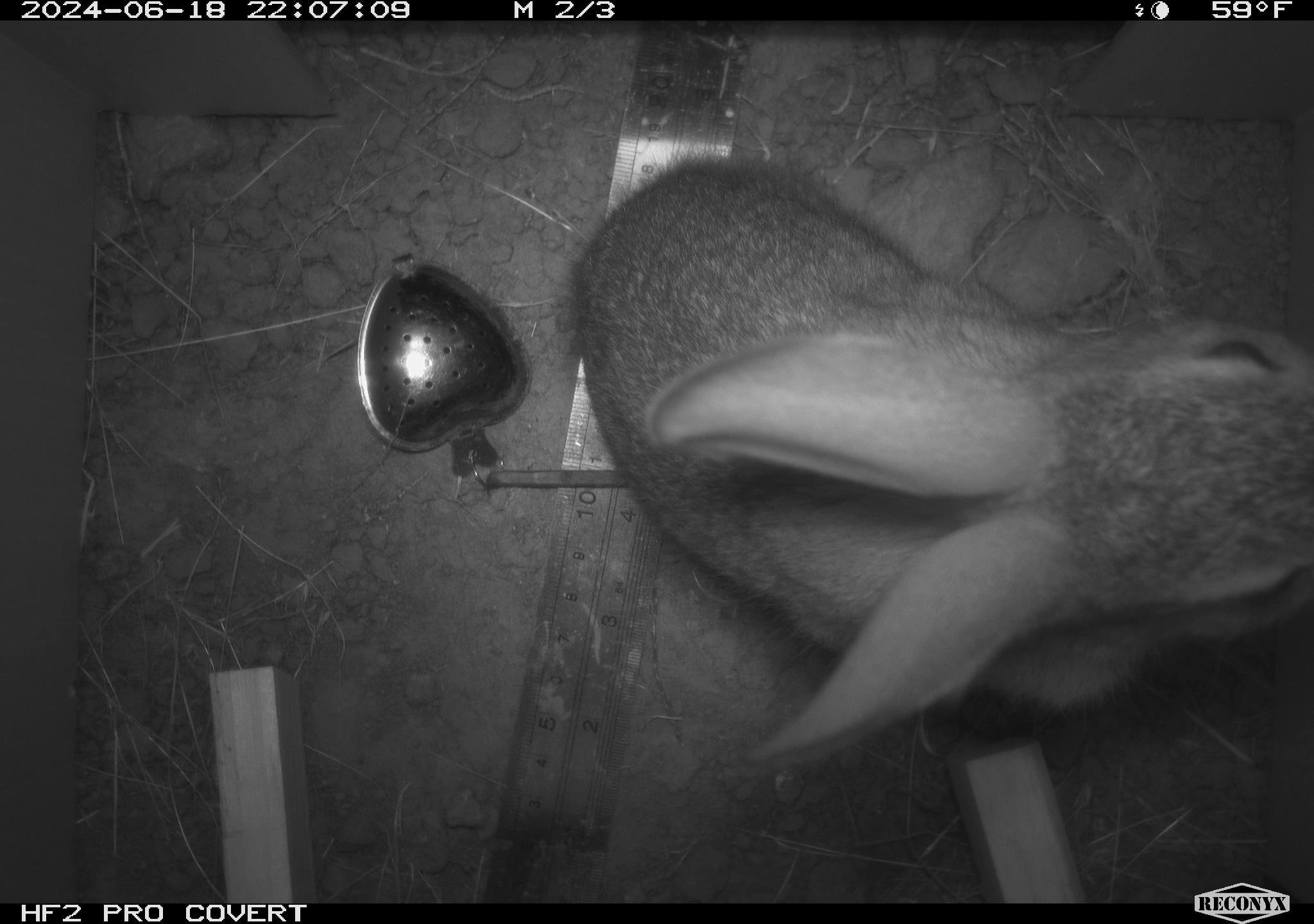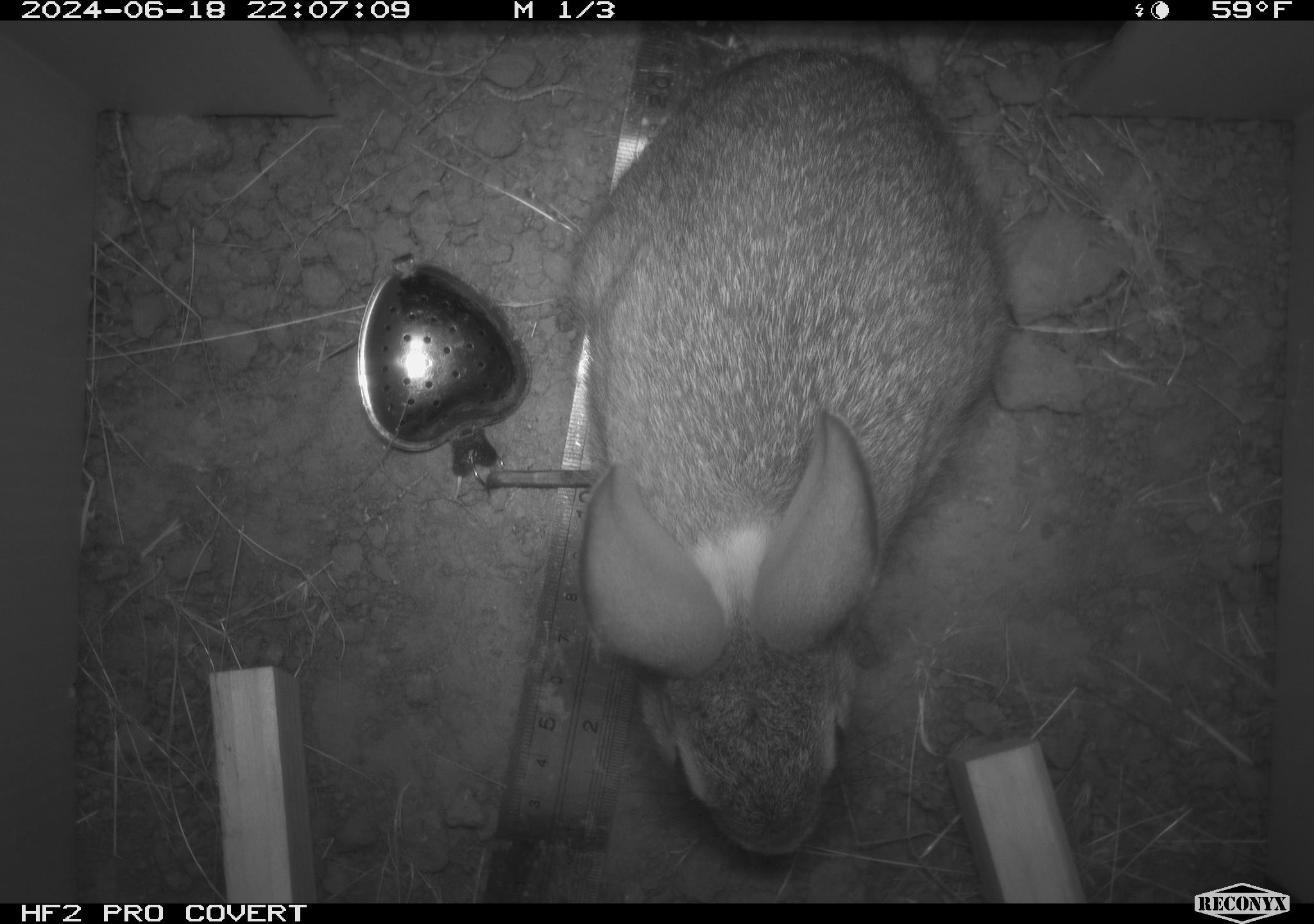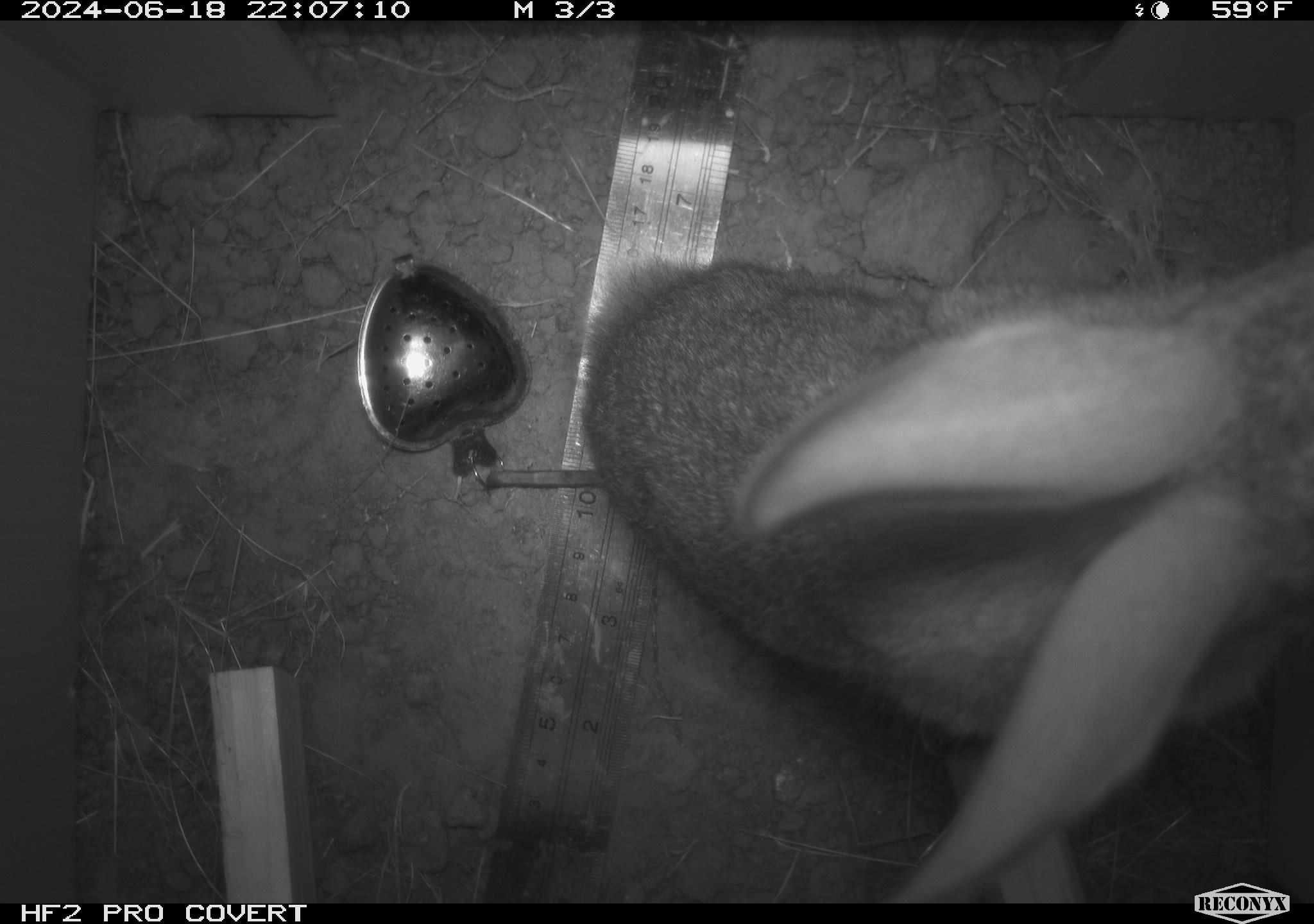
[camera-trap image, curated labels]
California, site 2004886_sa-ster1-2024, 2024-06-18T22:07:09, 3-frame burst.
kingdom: Animalia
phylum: Chordata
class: Mammalia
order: Lagomorpha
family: Leporidae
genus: Sylvilagus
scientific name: Sylvilagus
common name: cottontail rabbits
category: sylvilagus species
Sylvilagus species (cottontail rabbits) (Sylvilagus).